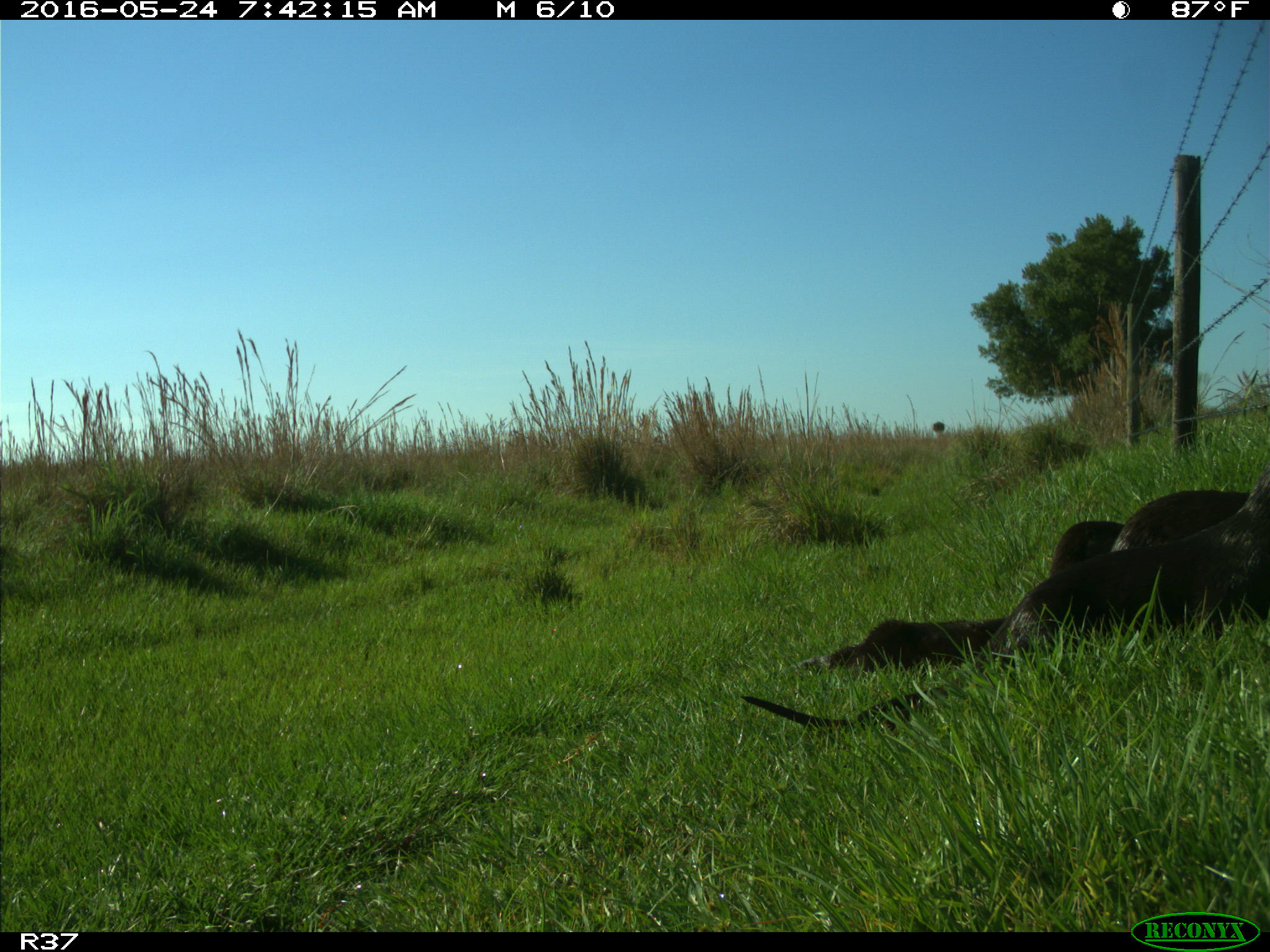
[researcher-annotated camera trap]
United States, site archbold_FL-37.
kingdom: Animalia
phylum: Chordata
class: Mammalia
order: Carnivora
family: Mustelidae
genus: Lontra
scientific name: Lontra canadensis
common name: north american river otter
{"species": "Lontra canadensis (north american river otter)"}